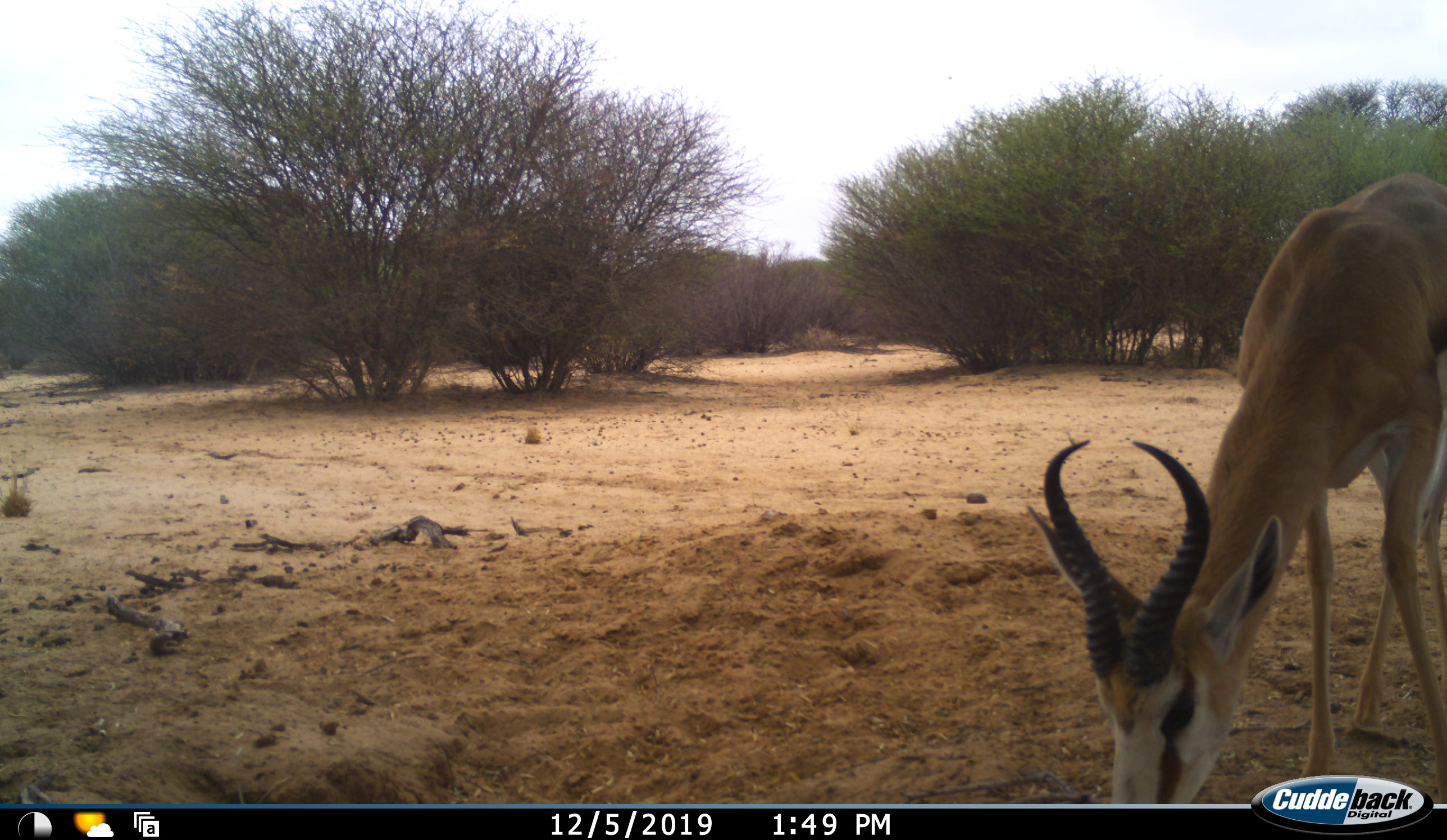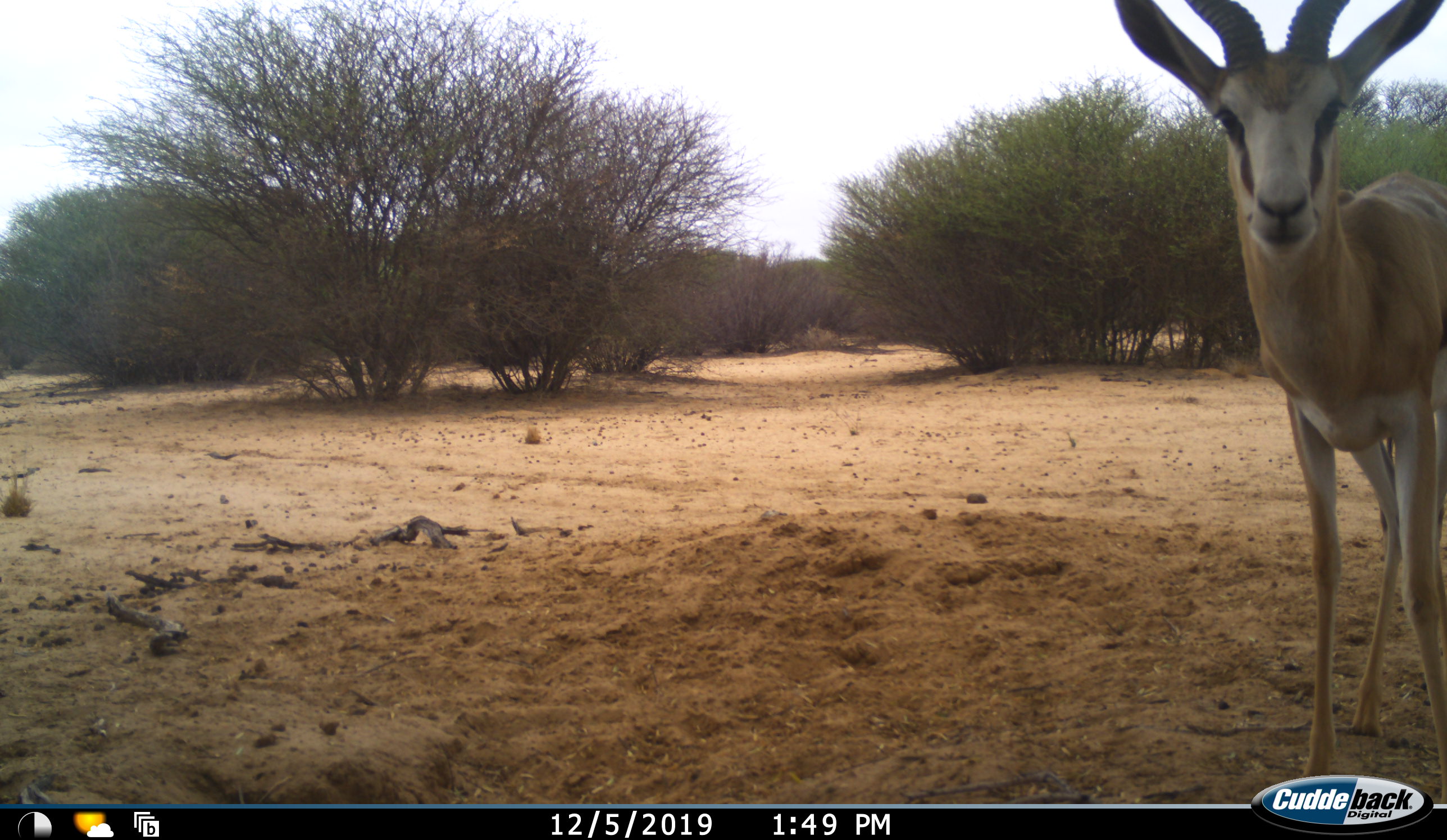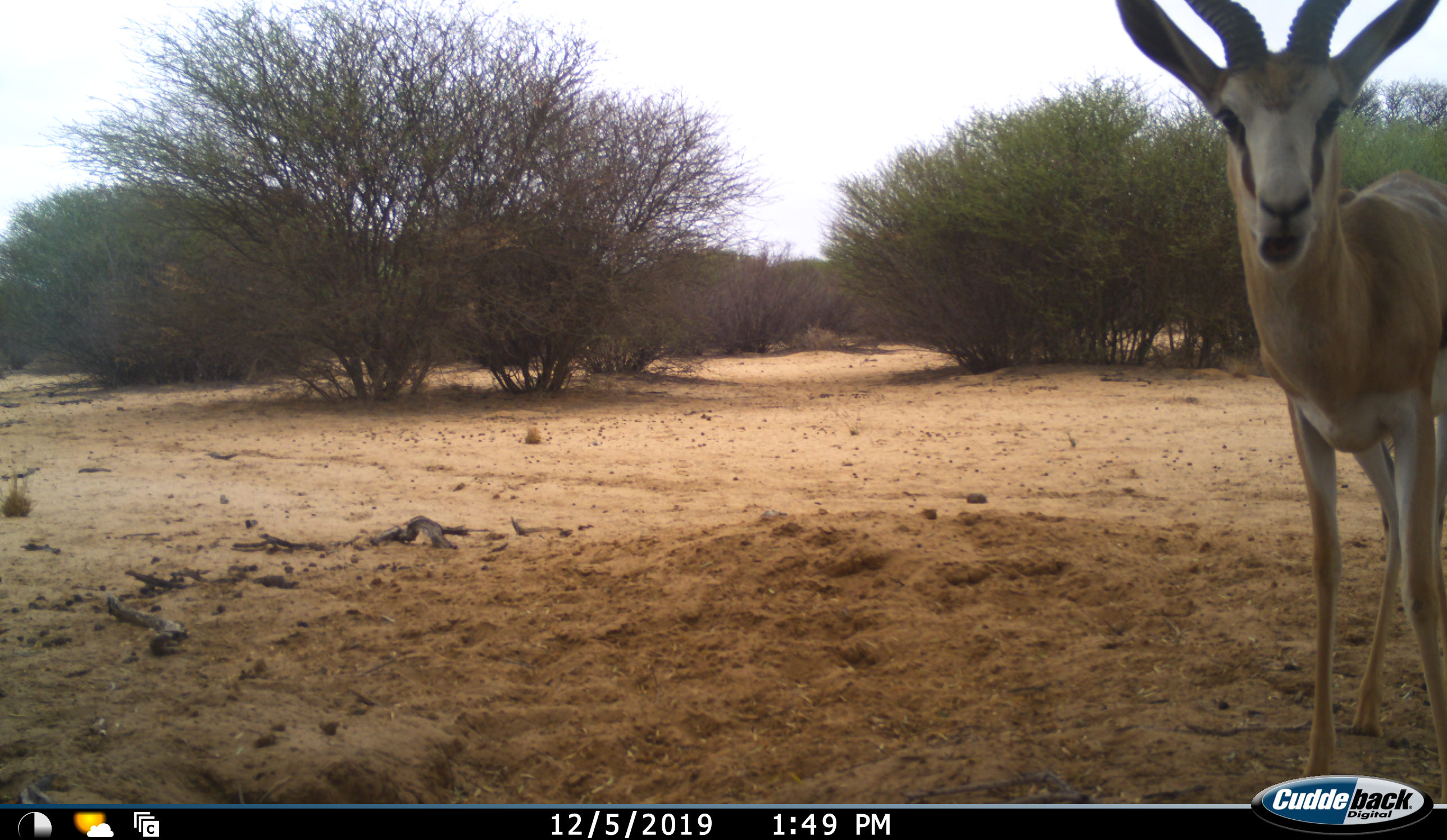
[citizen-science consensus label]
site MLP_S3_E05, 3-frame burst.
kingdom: Animalia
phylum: Chordata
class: Mammalia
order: Artiodactyla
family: Bovidae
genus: Antidorcas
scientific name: Antidorcas marsupialis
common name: springbok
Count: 1.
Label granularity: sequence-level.